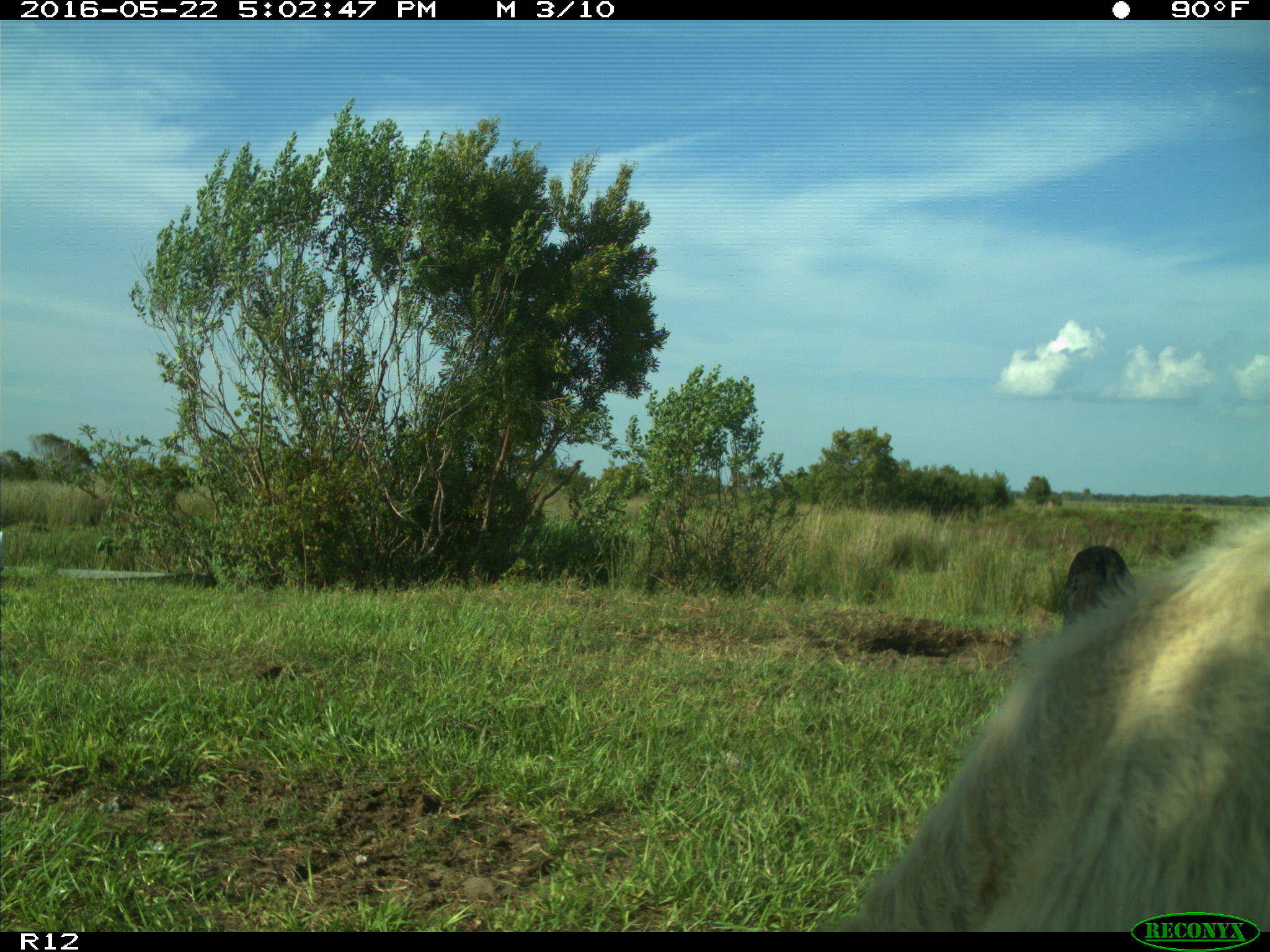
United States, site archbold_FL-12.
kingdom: Animalia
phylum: Chordata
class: Mammalia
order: Artiodactyla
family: Bovidae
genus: Bos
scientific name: Bos taurus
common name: domestic cow